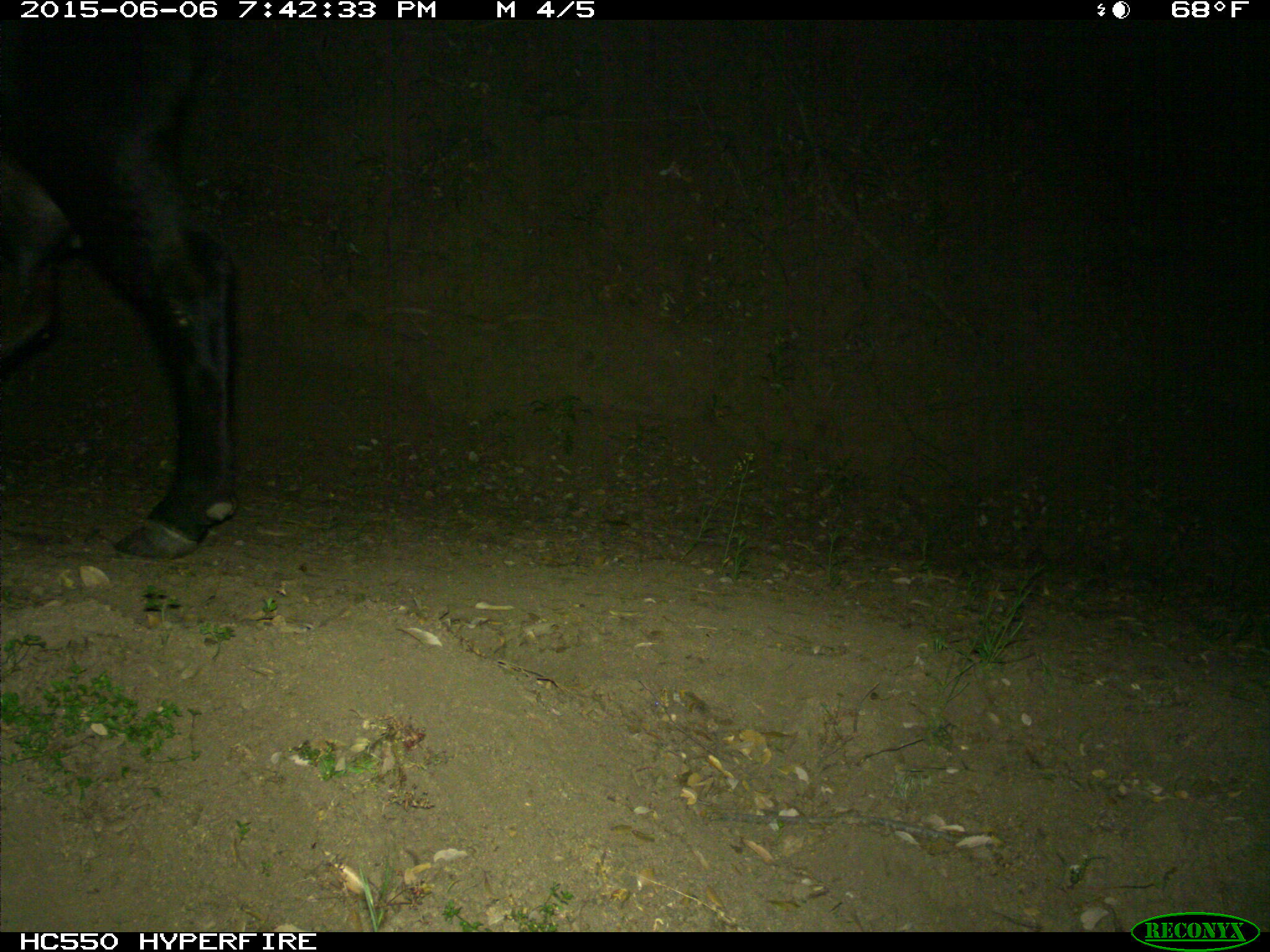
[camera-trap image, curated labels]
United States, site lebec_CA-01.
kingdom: Animalia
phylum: Chordata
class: Mammalia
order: Artiodactyla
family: Bovidae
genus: Bos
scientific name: Bos taurus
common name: domestic cow